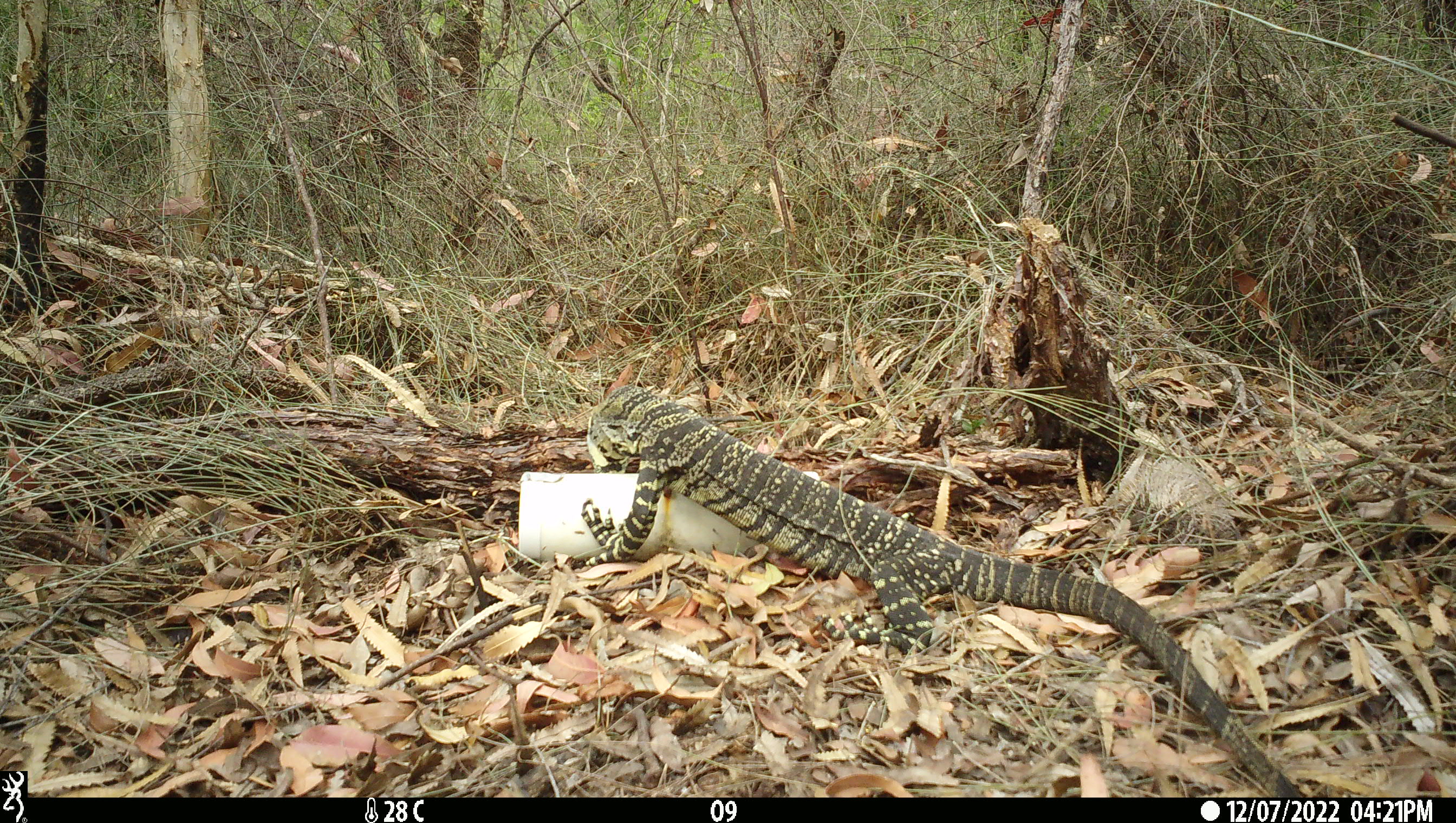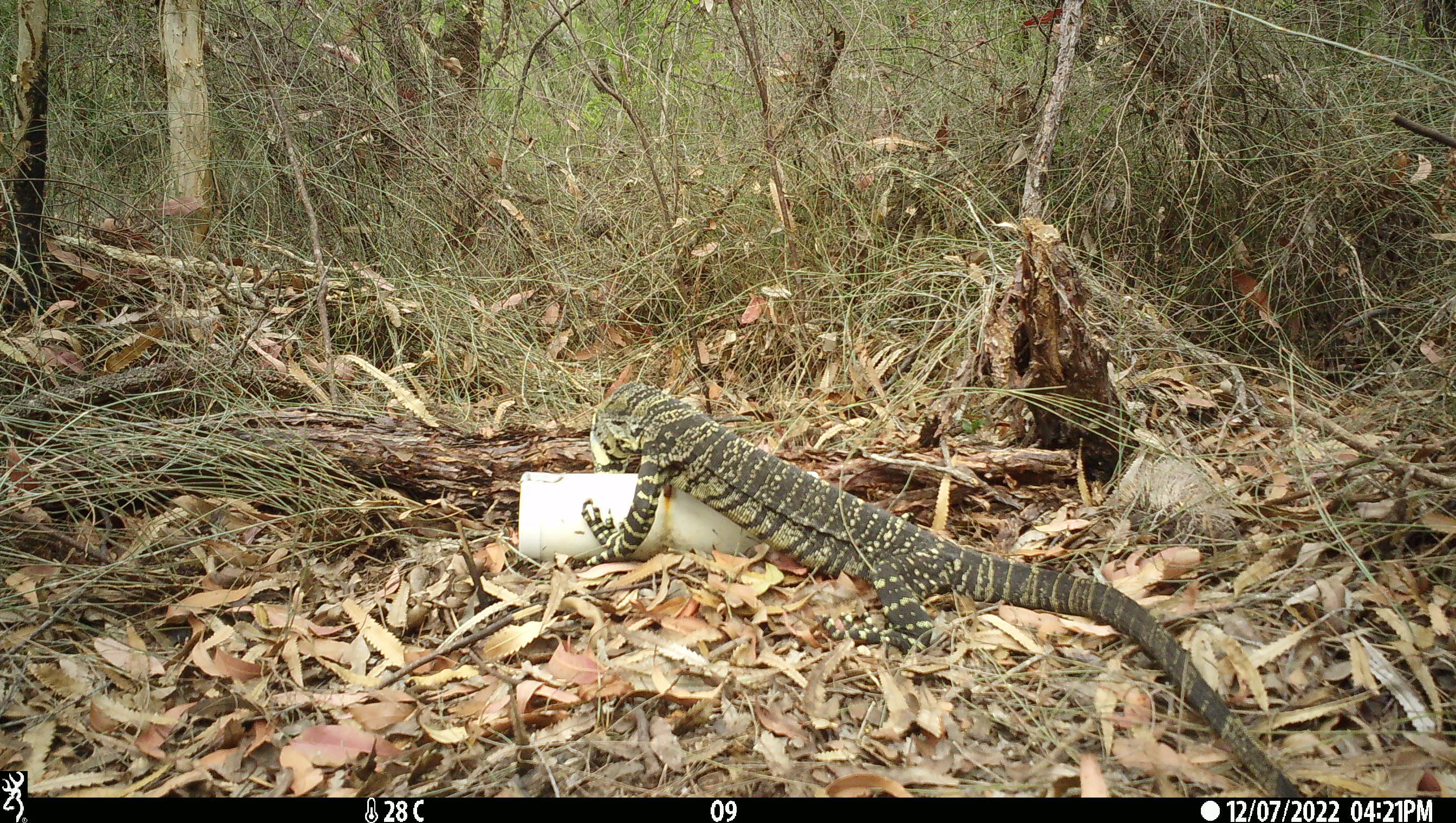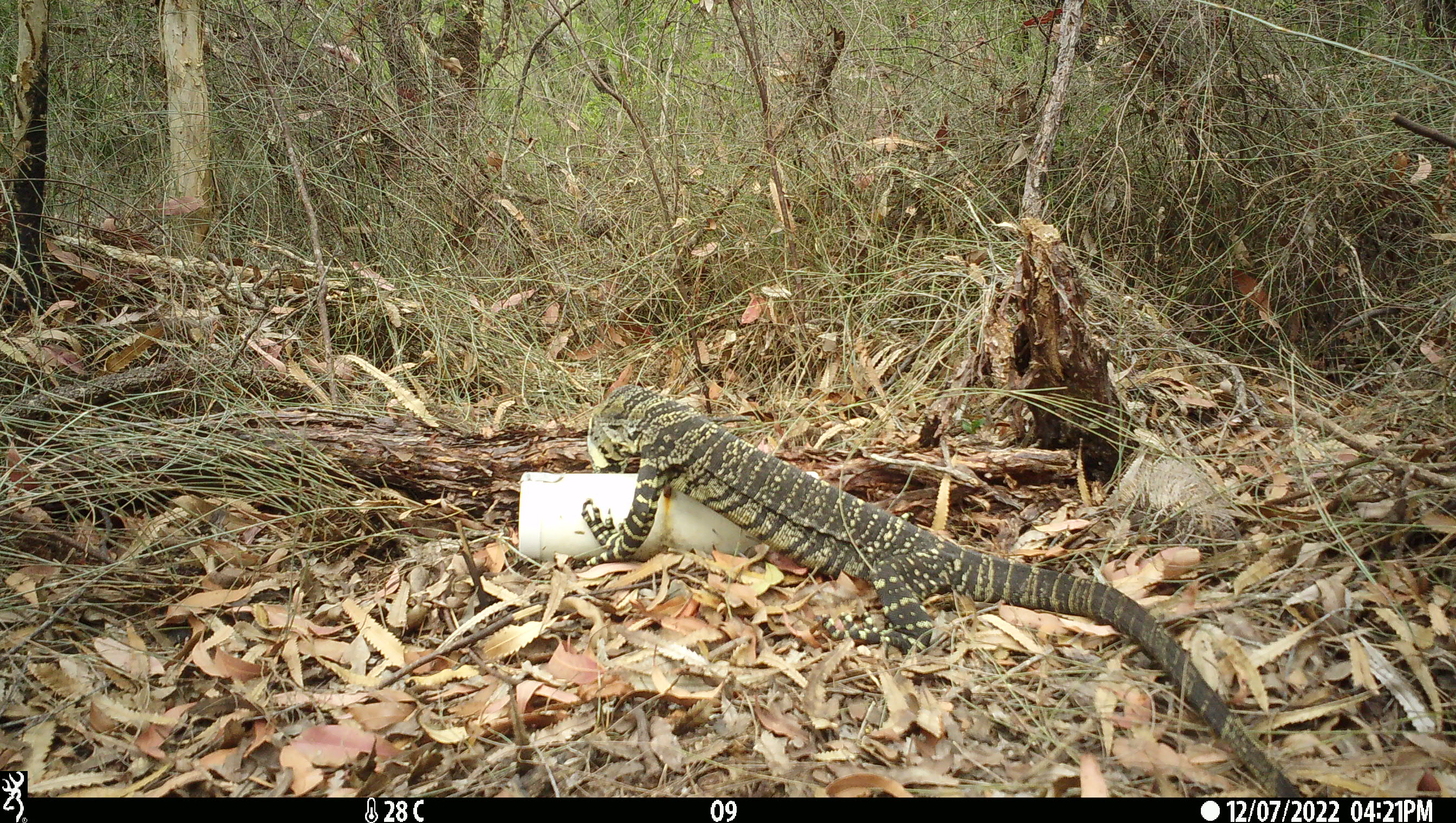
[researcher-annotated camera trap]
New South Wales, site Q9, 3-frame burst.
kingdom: Animalia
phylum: Chordata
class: Reptilia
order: Squamata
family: Varanidae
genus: Varanus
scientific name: Varanus varius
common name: lace monitor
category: goanna